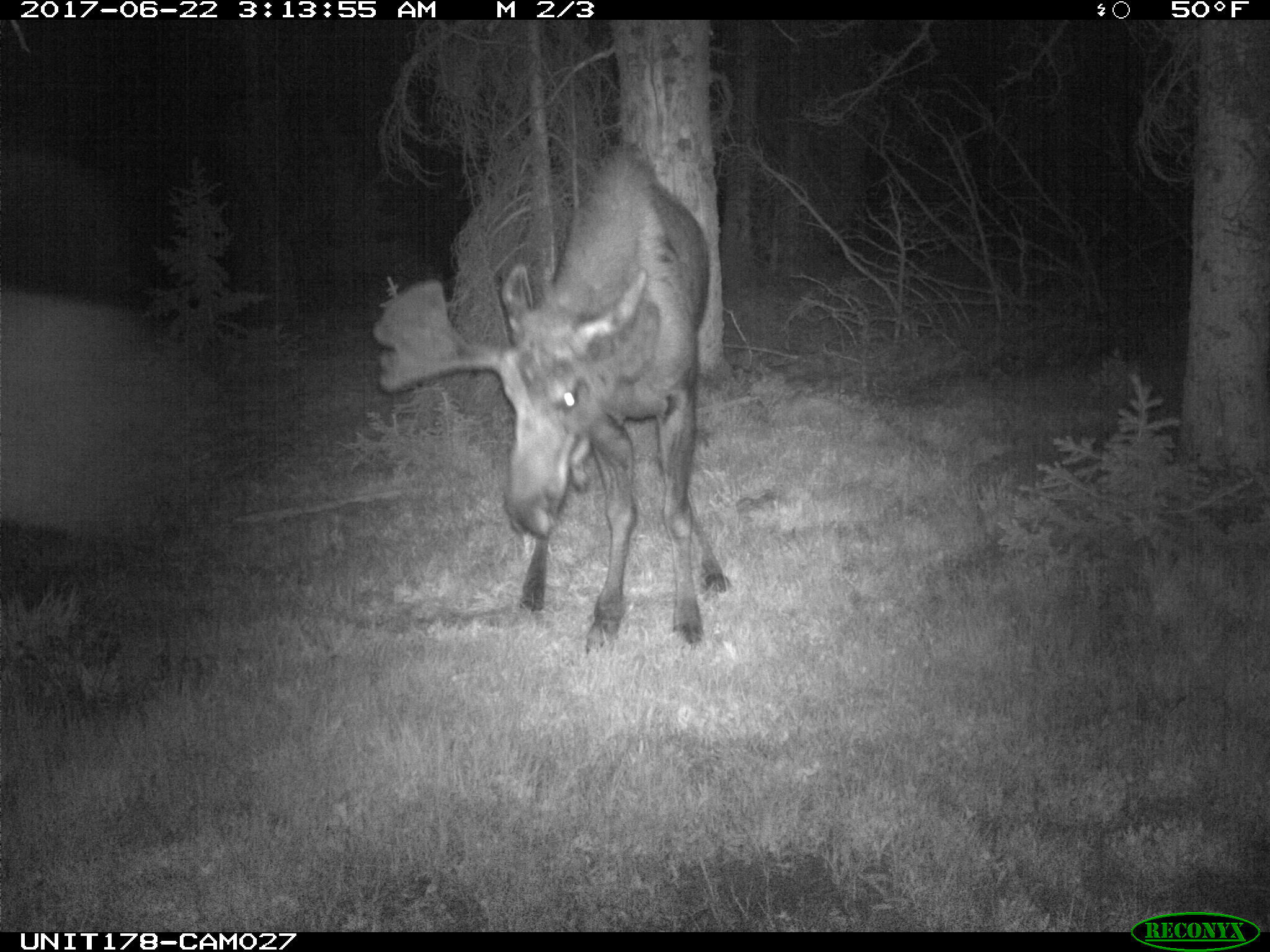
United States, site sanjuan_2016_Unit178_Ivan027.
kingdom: Animalia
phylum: Chordata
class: Mammalia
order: Artiodactyla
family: Cervidae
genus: Alces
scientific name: Alces alces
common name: moose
Alces alces (moose).